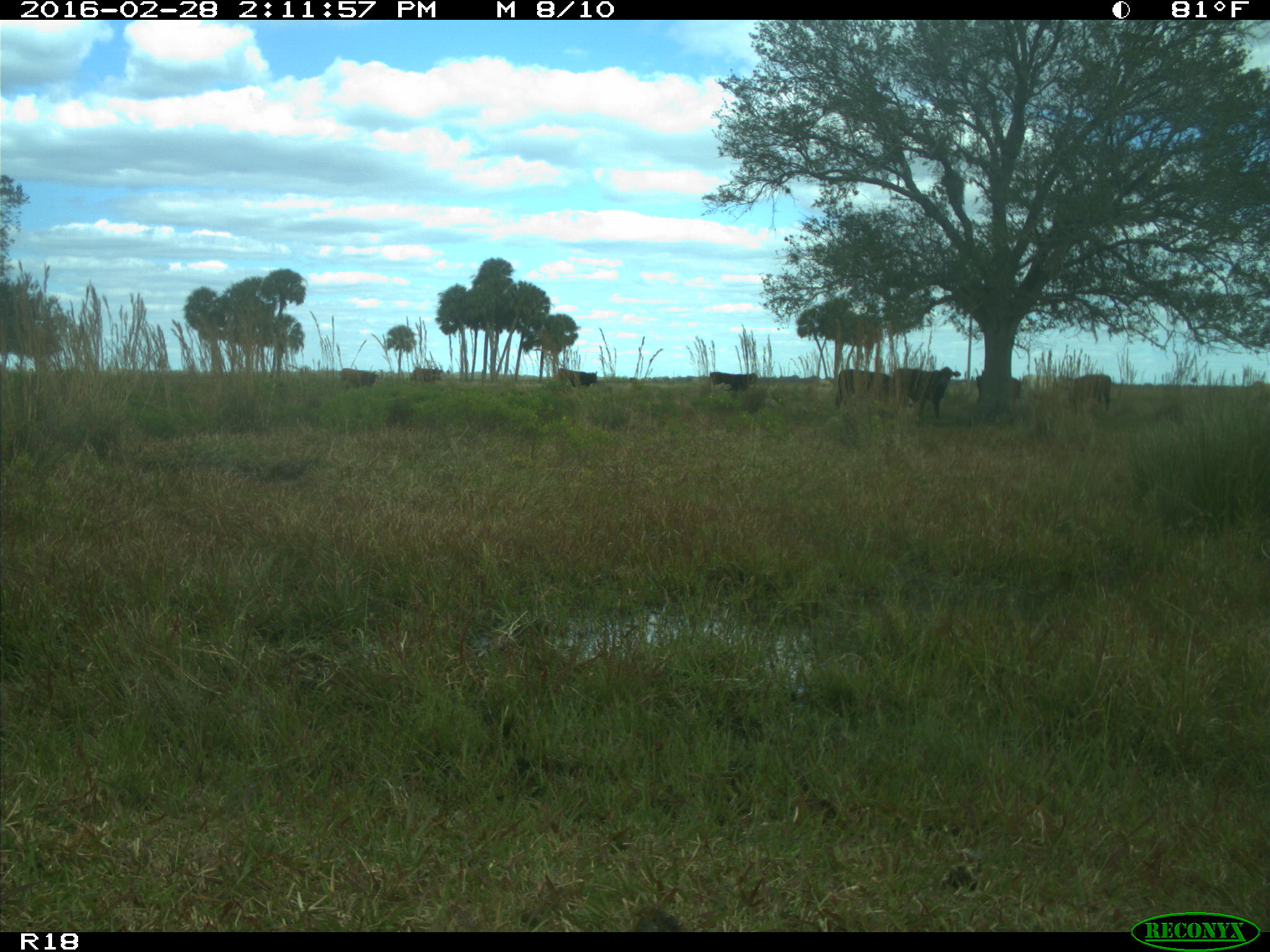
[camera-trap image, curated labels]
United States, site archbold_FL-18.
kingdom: Animalia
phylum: Chordata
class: Mammalia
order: Artiodactyla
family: Bovidae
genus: Bos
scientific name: Bos taurus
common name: domestic cow